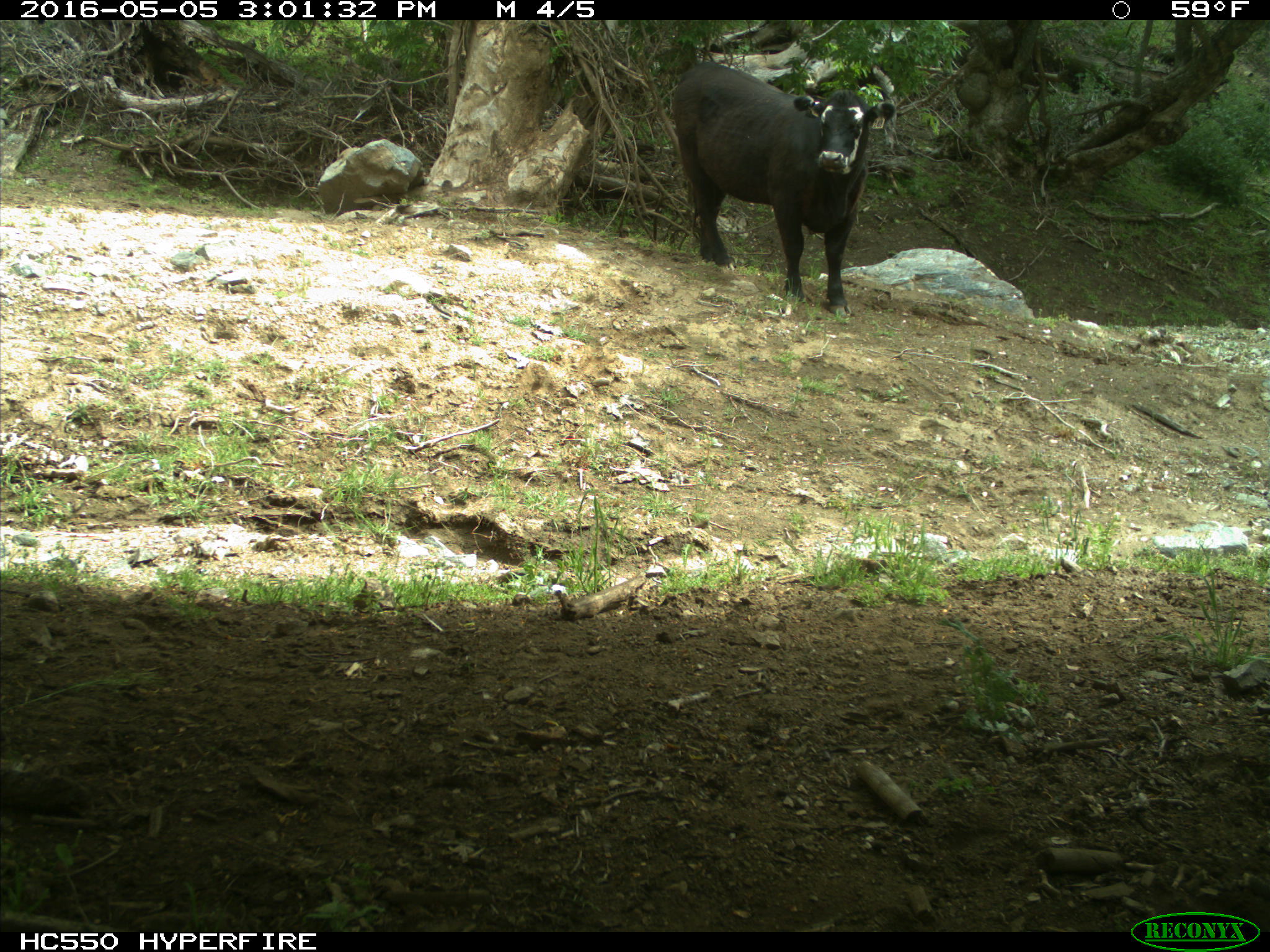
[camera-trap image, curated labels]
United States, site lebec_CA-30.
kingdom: Animalia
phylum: Chordata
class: Mammalia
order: Artiodactyla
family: Bovidae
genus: Bos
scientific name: Bos taurus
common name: domestic cow